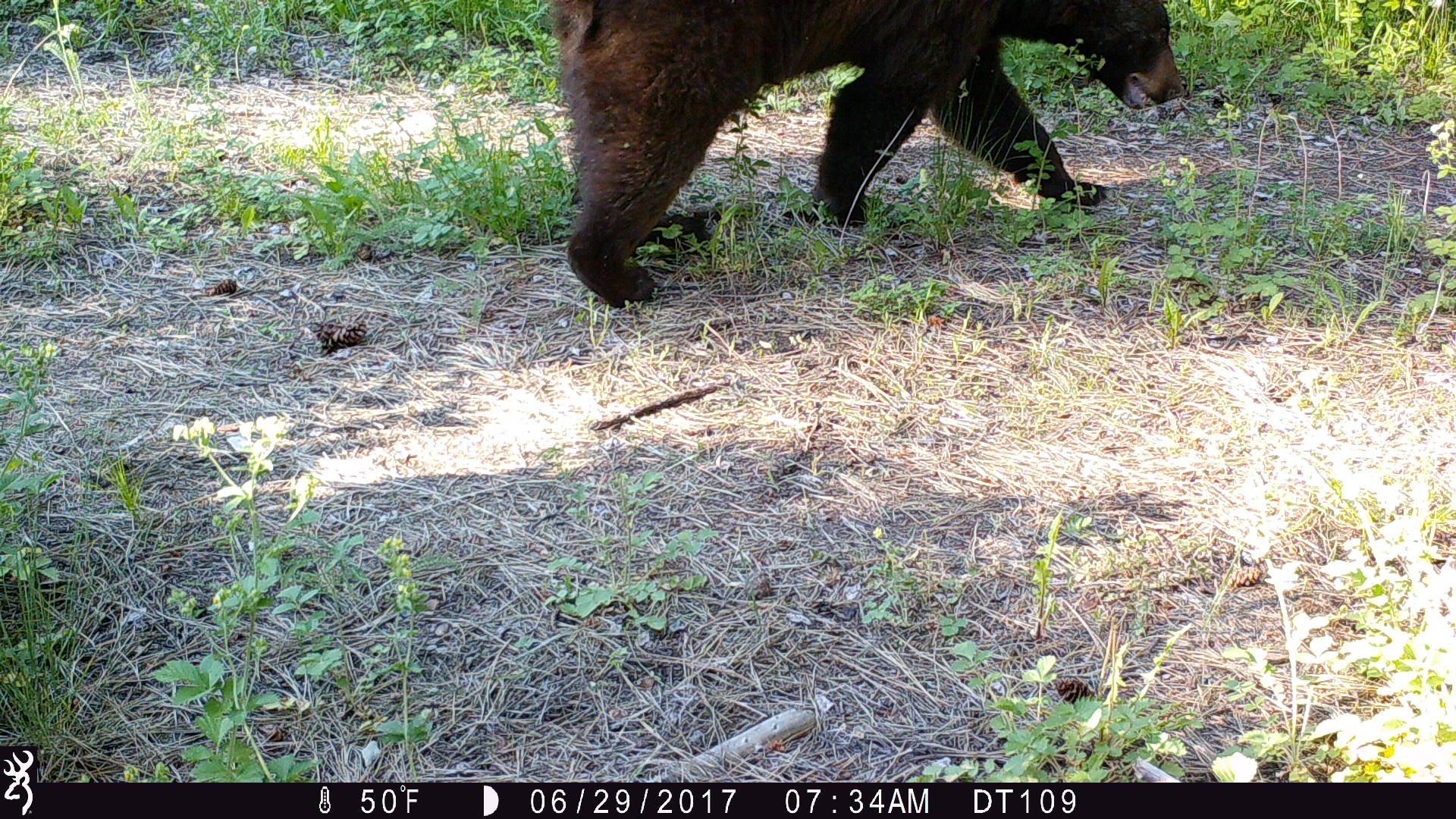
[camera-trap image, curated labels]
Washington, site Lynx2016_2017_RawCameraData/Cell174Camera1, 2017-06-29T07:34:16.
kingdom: Animalia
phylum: Chordata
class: Mammalia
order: Carnivora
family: Ursidae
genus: Ursus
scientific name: Ursus americanus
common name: american black bear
Ursus americanus (american black bear). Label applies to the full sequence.